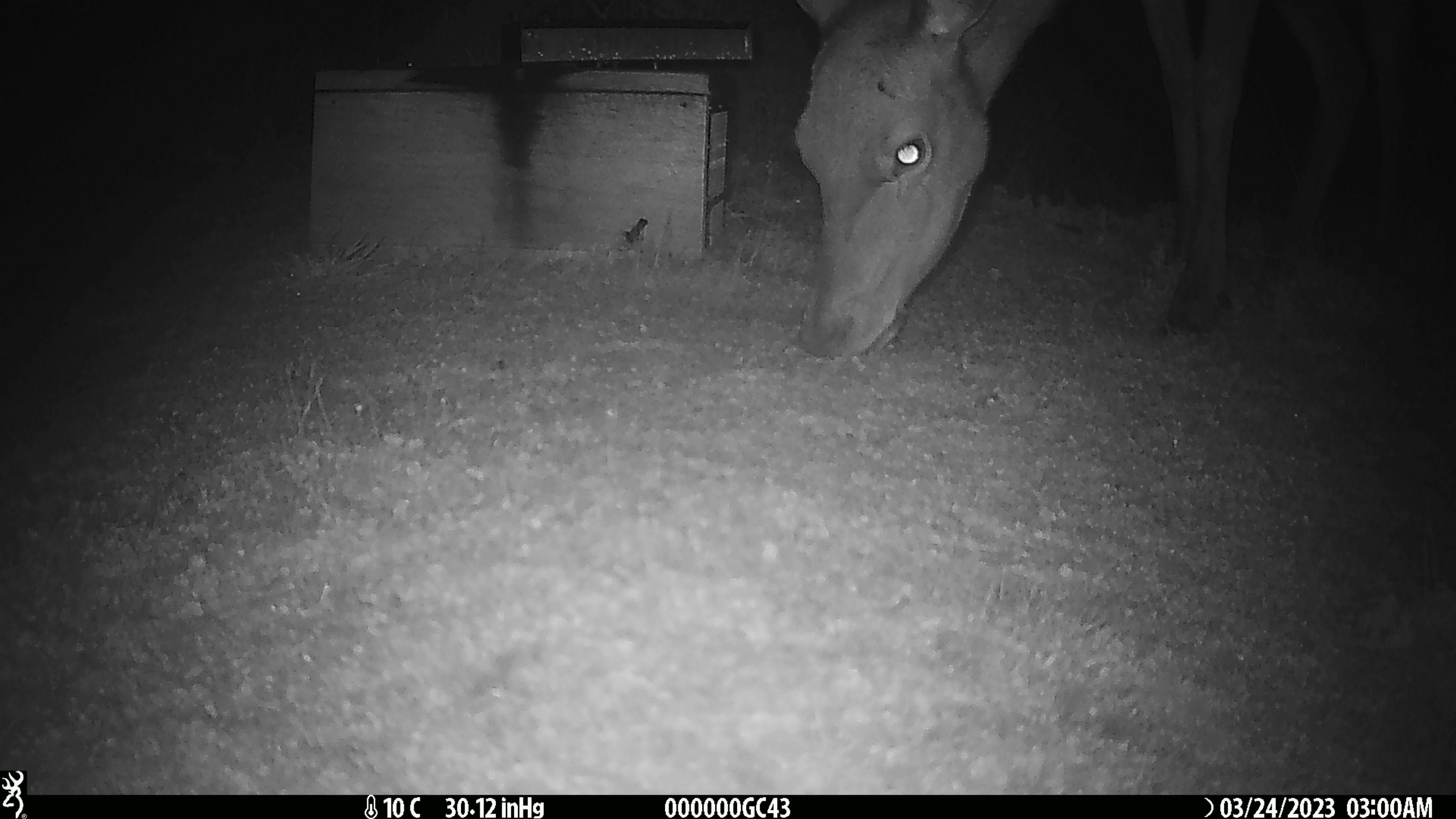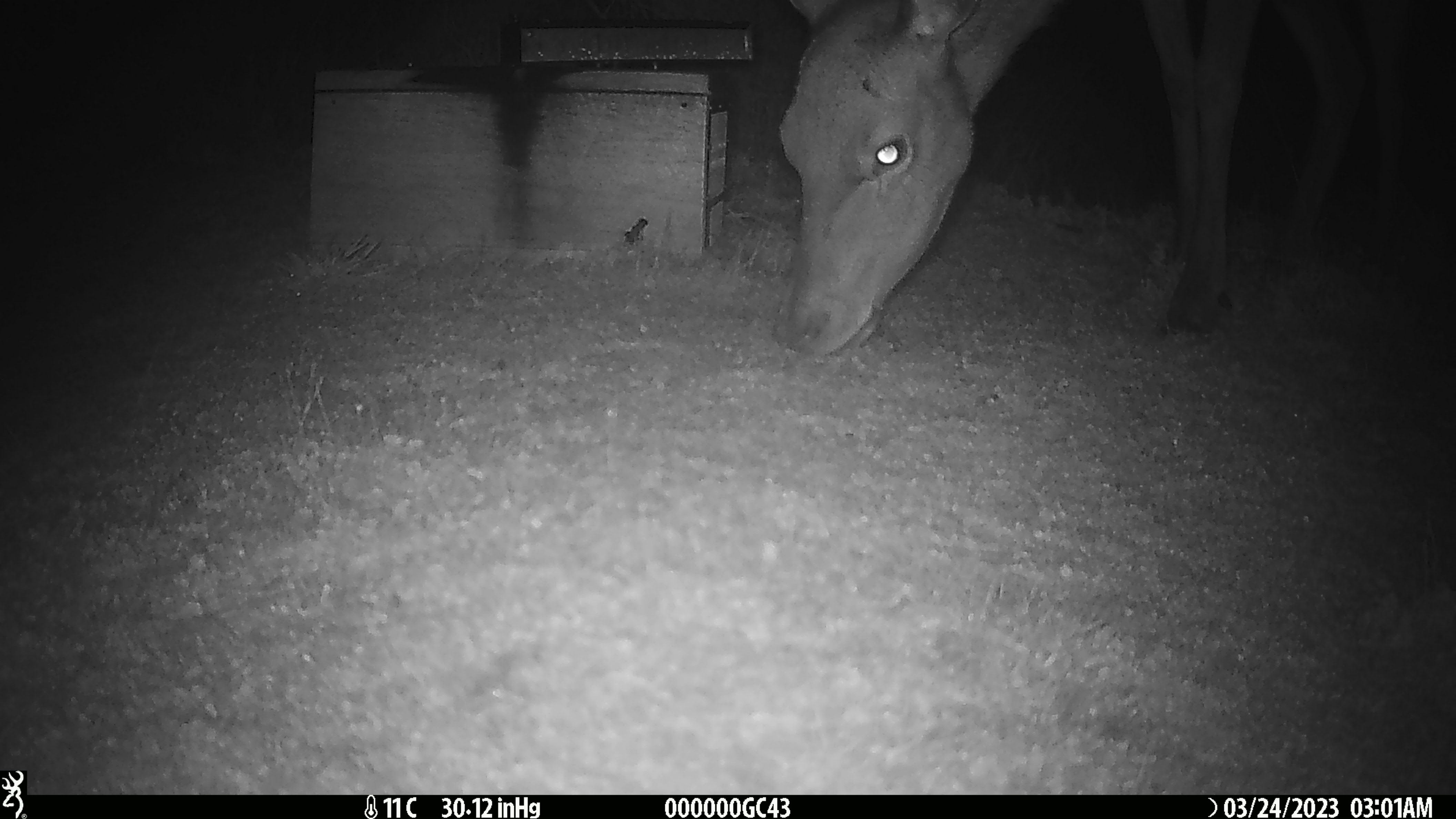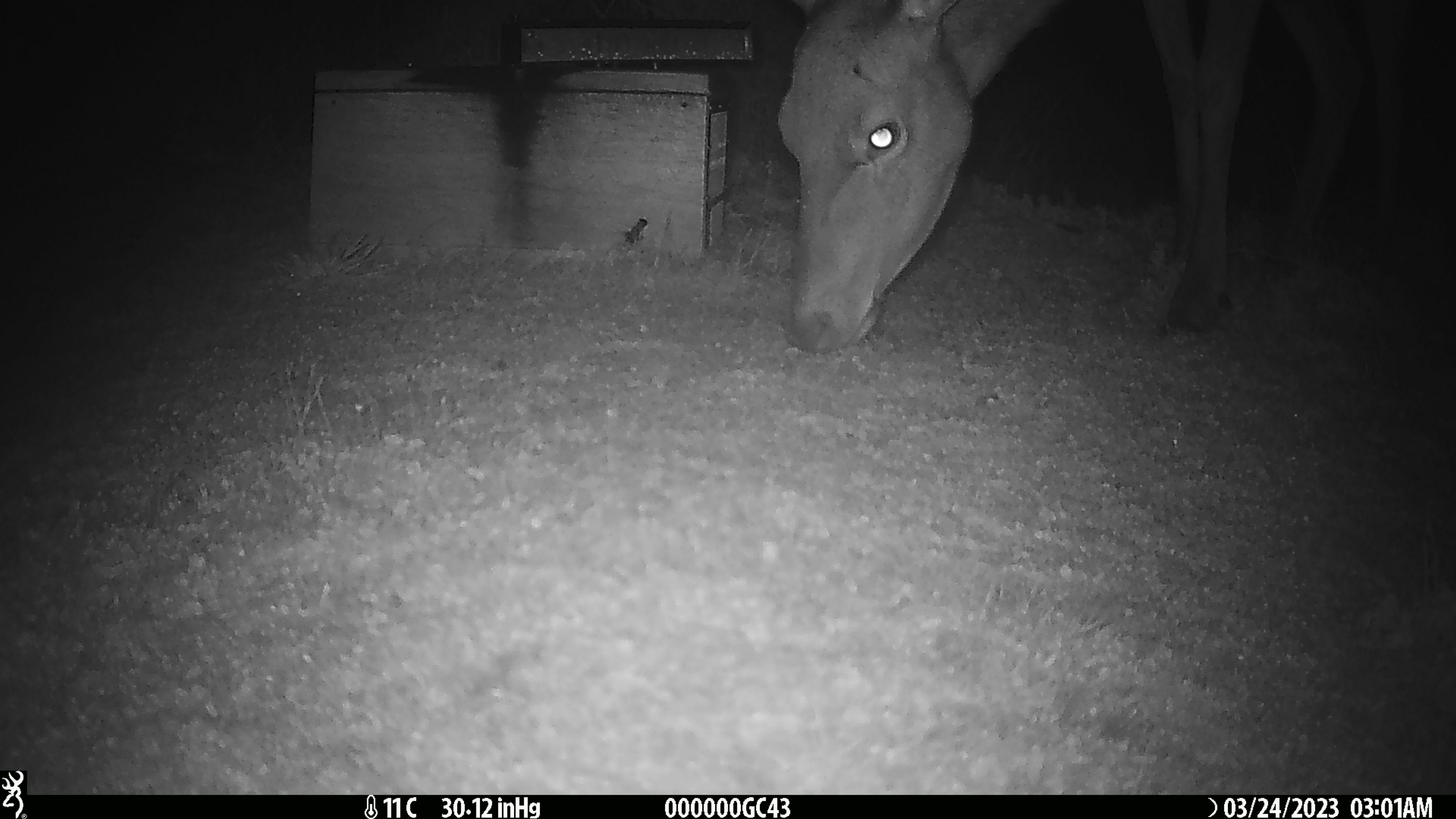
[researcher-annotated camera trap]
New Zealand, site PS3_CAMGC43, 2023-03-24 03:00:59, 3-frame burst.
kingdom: Animalia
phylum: Chordata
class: Mammalia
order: Artiodactyla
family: Cervidae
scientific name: Cervidae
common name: deer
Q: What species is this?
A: Deer (Cervidae).